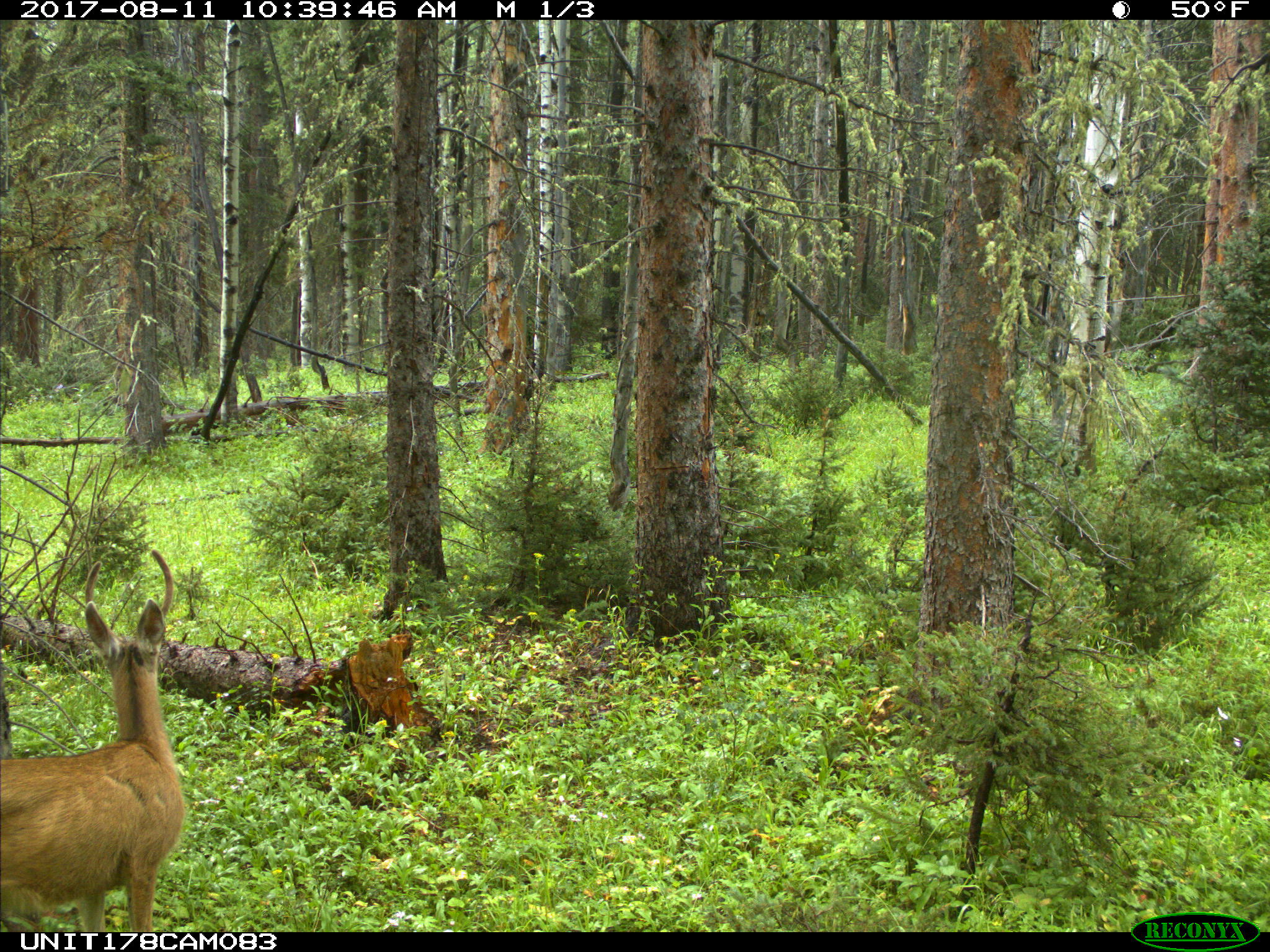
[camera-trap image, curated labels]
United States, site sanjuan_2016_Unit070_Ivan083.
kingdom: Animalia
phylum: Chordata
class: Mammalia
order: Artiodactyla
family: Cervidae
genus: Odocoileus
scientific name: Odocoileus hemionus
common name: mule deer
Odocoileus hemionus (mule deer).